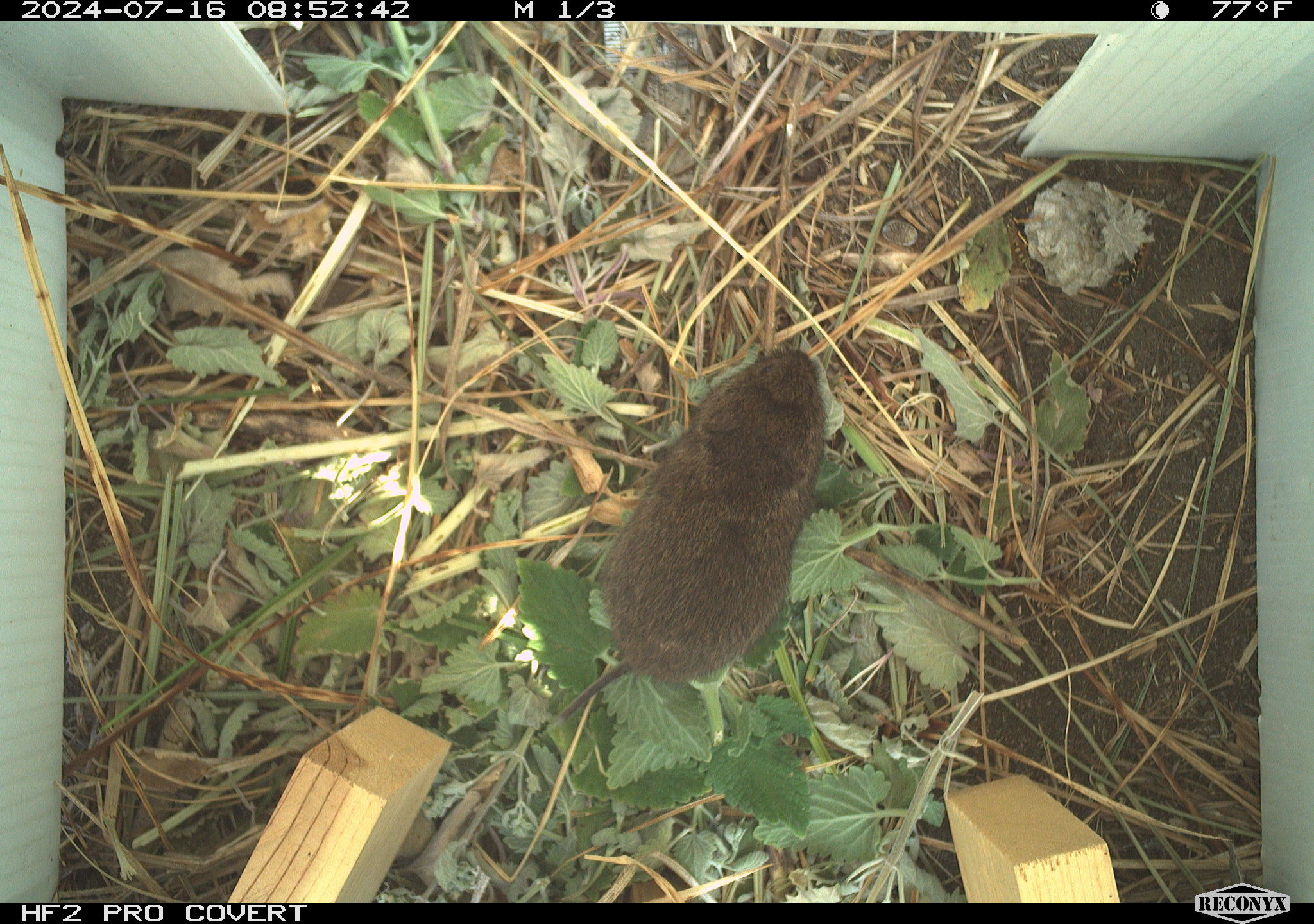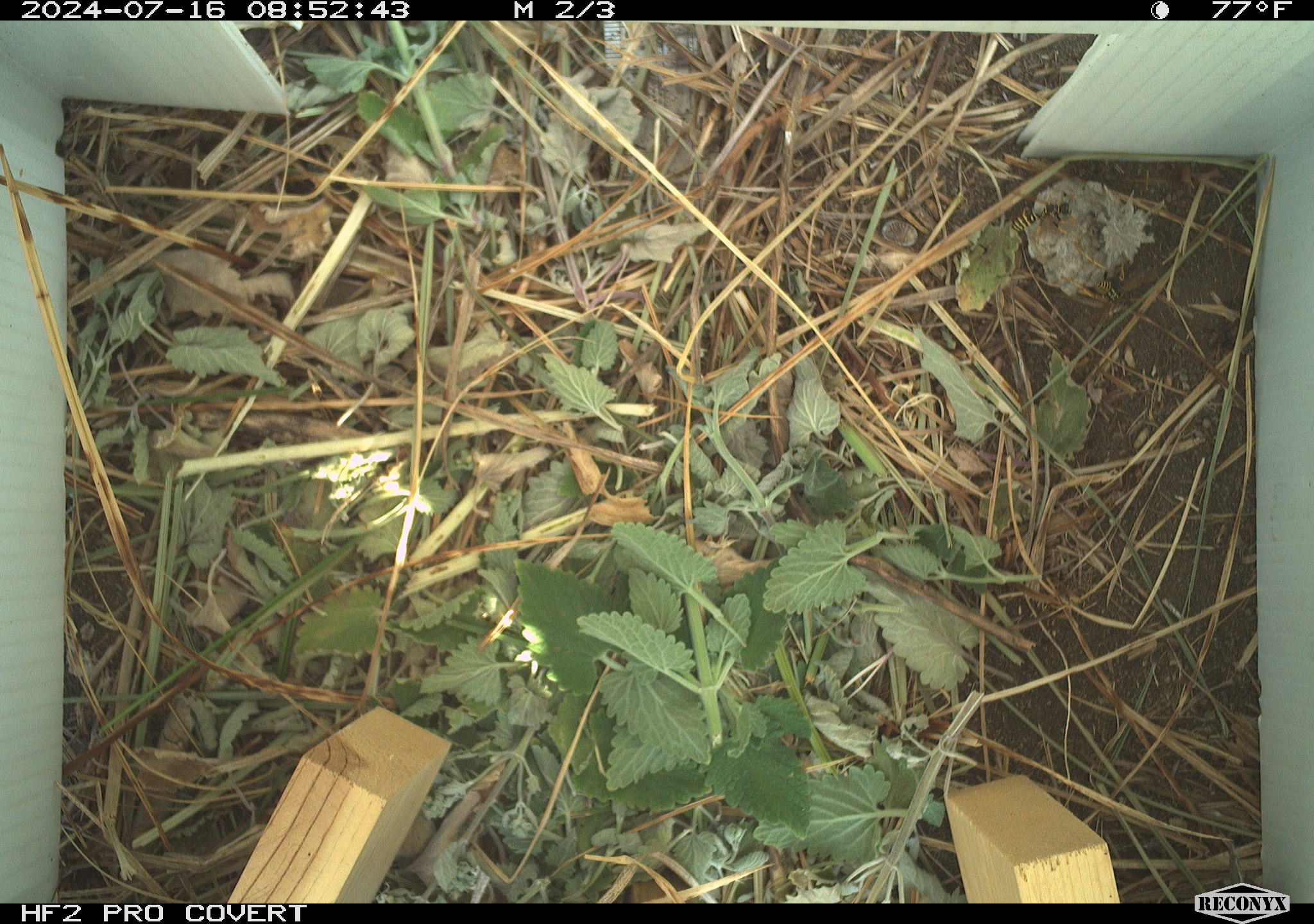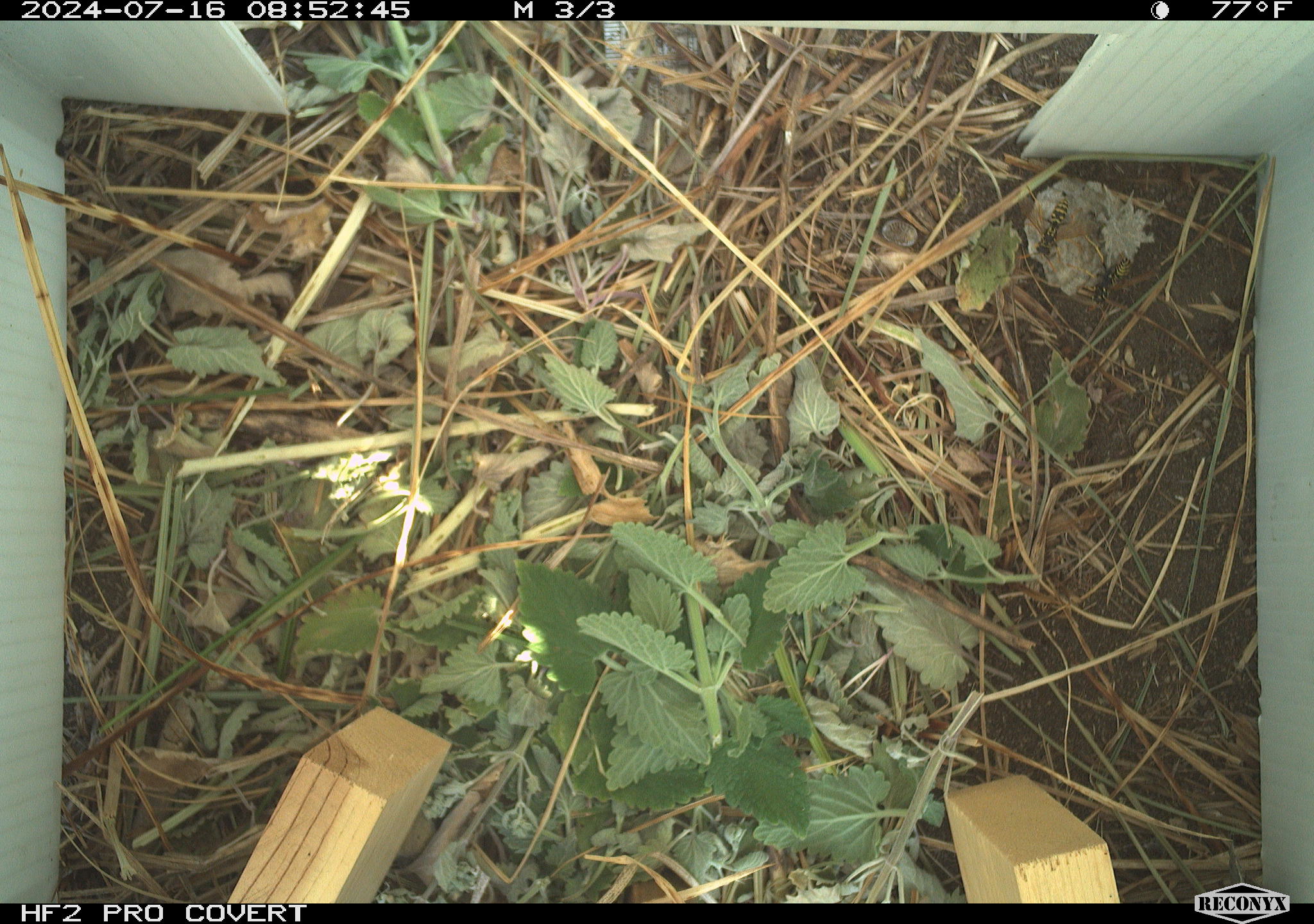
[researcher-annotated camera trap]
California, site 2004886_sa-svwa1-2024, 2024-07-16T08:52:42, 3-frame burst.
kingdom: Animalia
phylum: Chordata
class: Mammalia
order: Rodentia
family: Cricetidae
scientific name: Arvicolinae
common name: voles, lemmings, and muskrats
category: arvicolinae subfamily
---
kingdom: Animalia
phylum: Arthropoda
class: Insecta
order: Hymenoptera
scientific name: Hymenoptera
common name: ants, bees, wasps, and sawflies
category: hymenoptera order